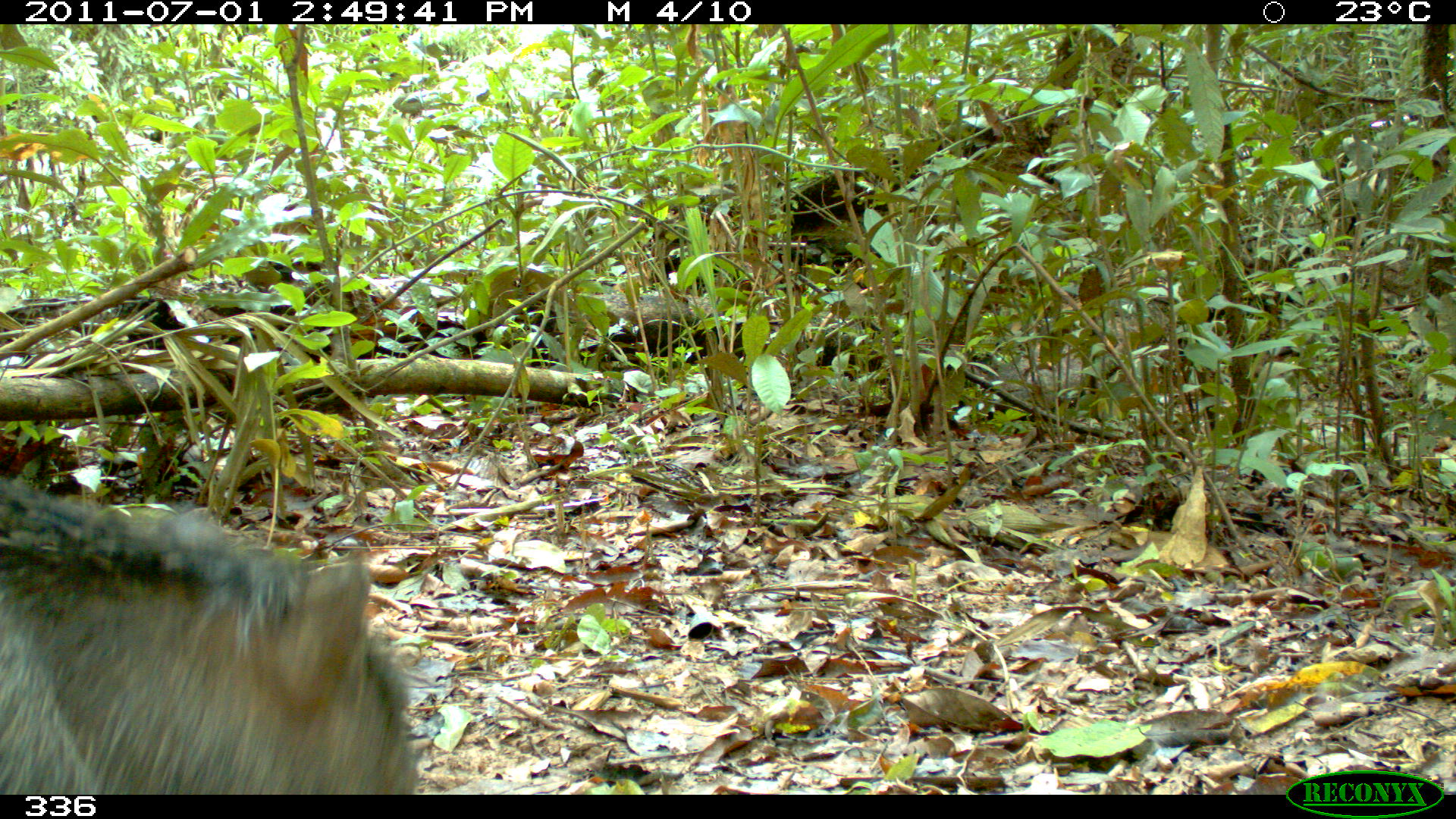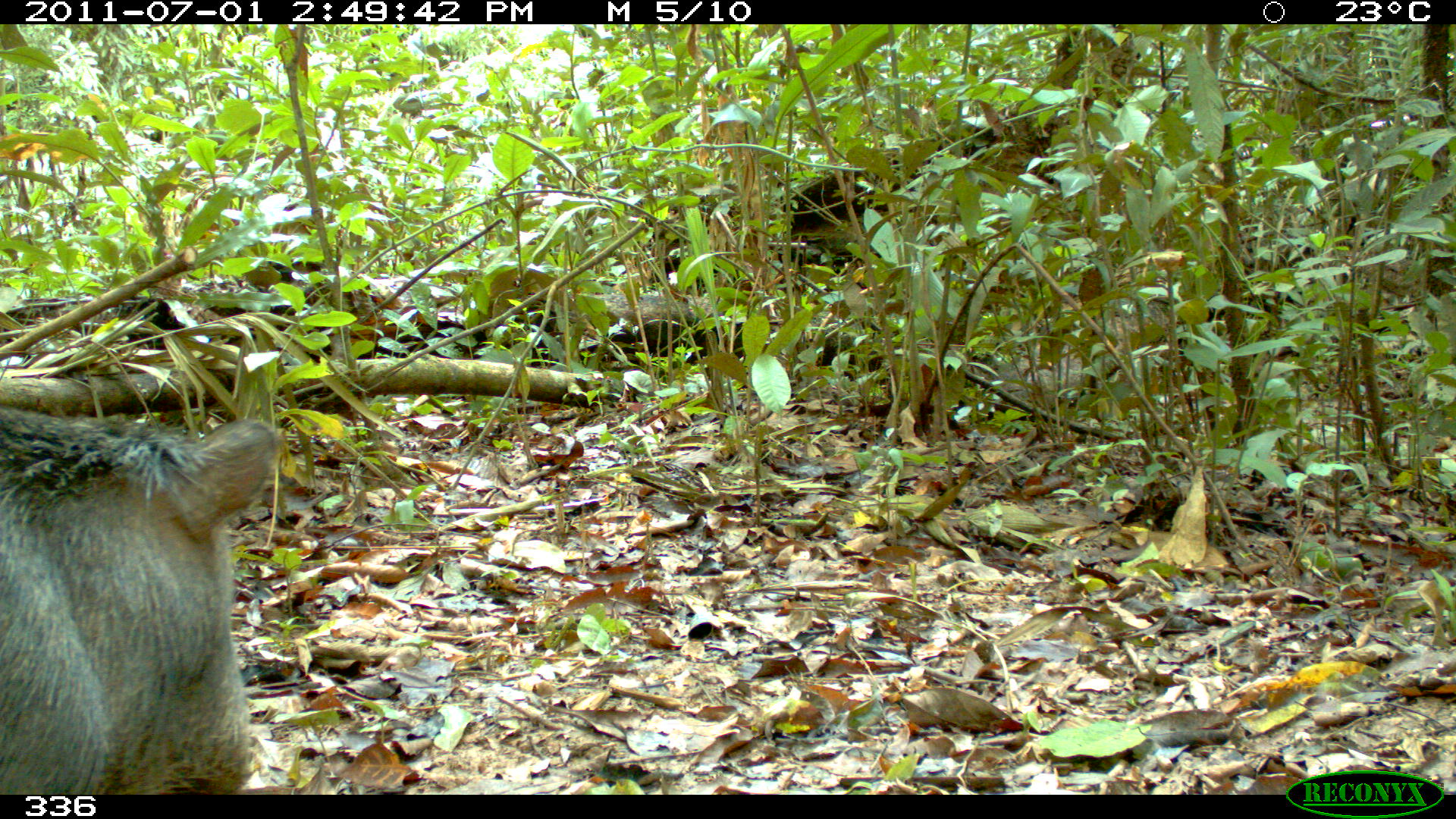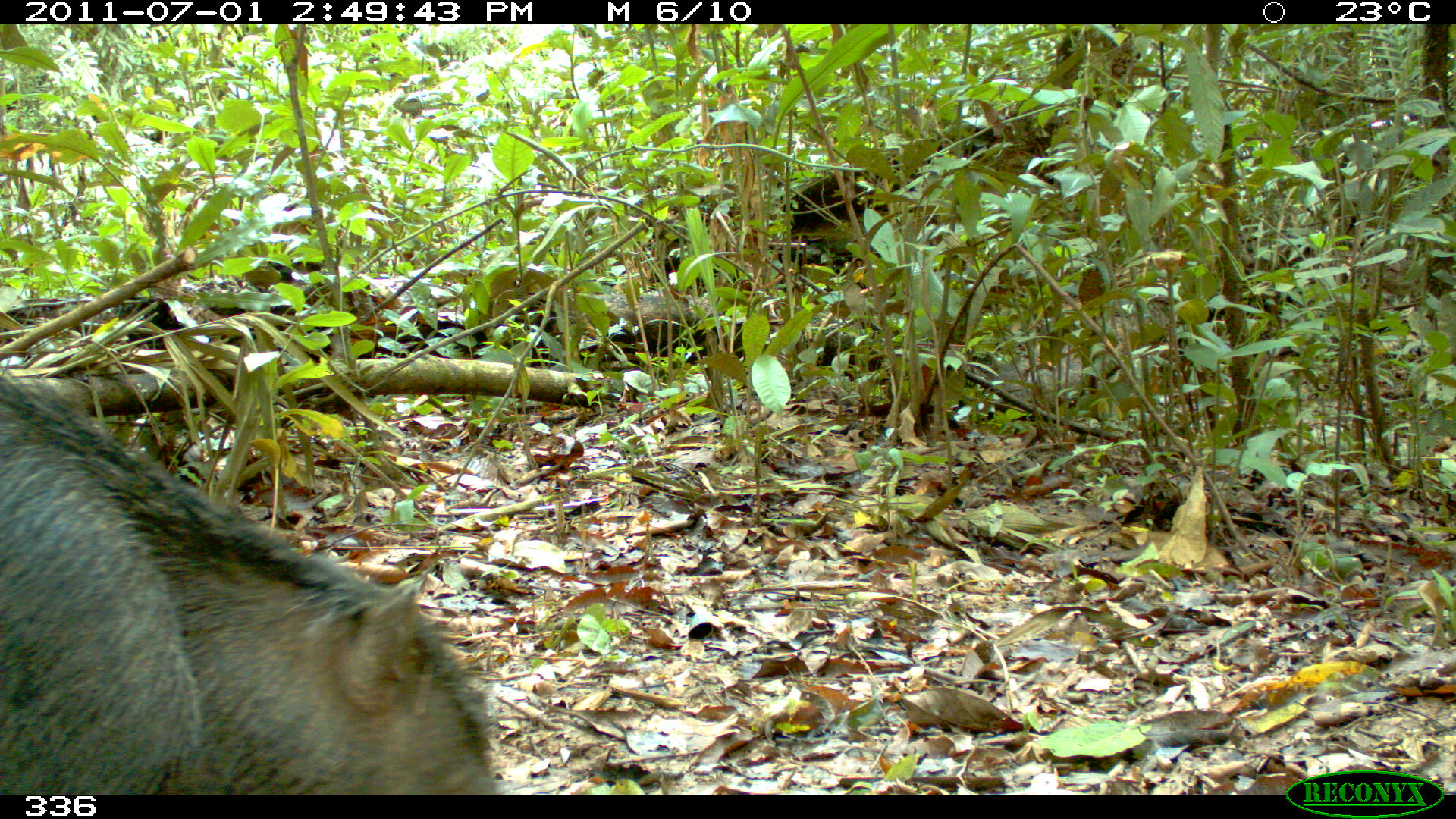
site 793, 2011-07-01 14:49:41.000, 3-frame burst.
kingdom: Animalia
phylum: Chordata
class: Mammalia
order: Artiodactyla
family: Tayassuidae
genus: Tayassu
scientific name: Tayassu pecari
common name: white-lipped peccary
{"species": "Tayassu pecari (white-lipped peccary)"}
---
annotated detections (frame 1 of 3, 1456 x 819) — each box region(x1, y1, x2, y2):
tayassu pecari: region(2, 472, 424, 794)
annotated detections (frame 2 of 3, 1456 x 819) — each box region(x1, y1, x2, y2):
tayassu pecari: region(0, 410, 279, 795)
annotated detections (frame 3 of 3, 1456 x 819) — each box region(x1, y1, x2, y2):
tayassu pecari: region(0, 375, 497, 795)